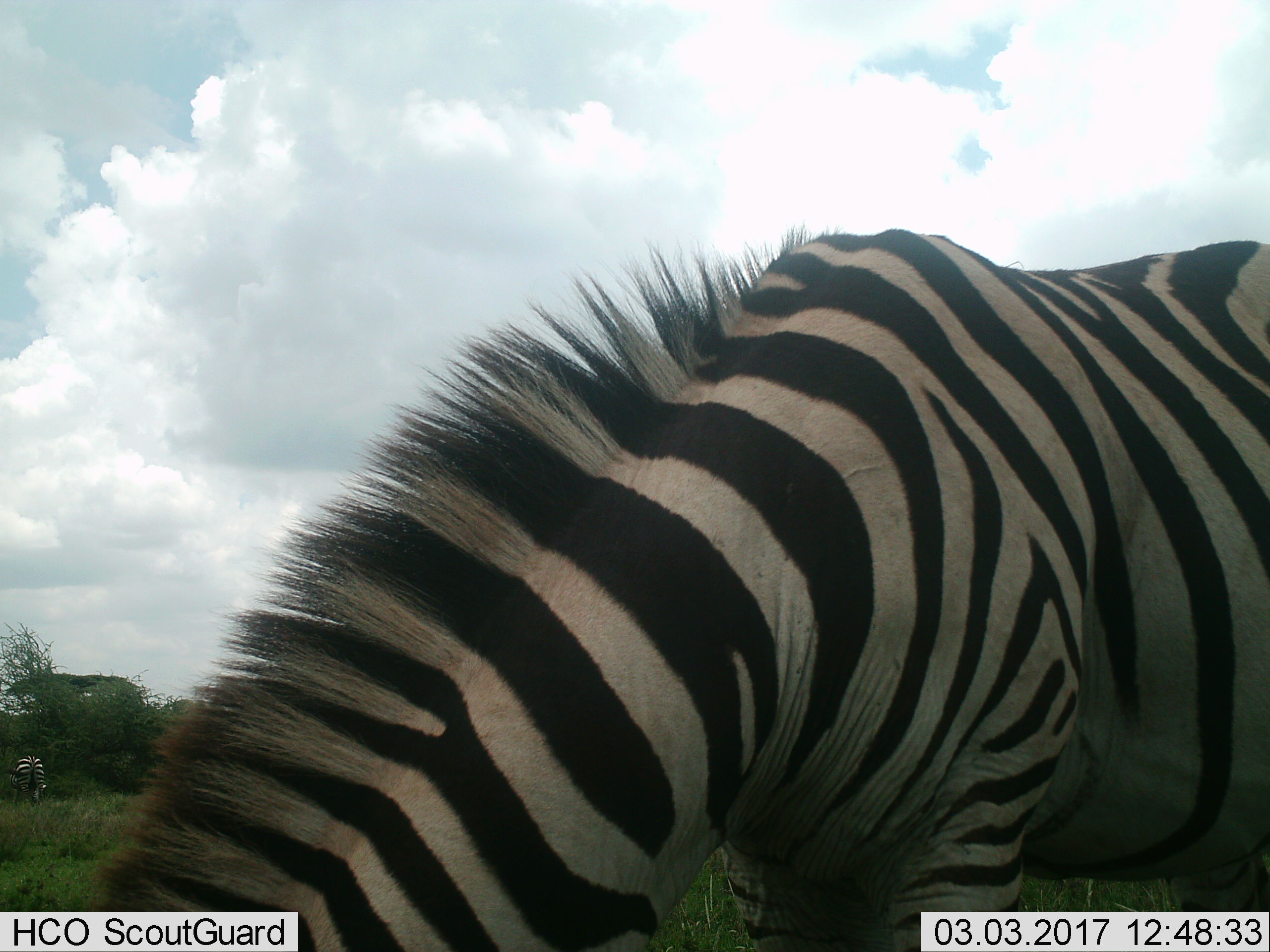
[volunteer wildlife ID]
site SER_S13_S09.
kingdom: Animalia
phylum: Chordata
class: Mammalia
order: Perissodactyla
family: Equidae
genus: Equus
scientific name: Equus quagga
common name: plains zebra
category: zebraplains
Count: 2.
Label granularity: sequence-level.